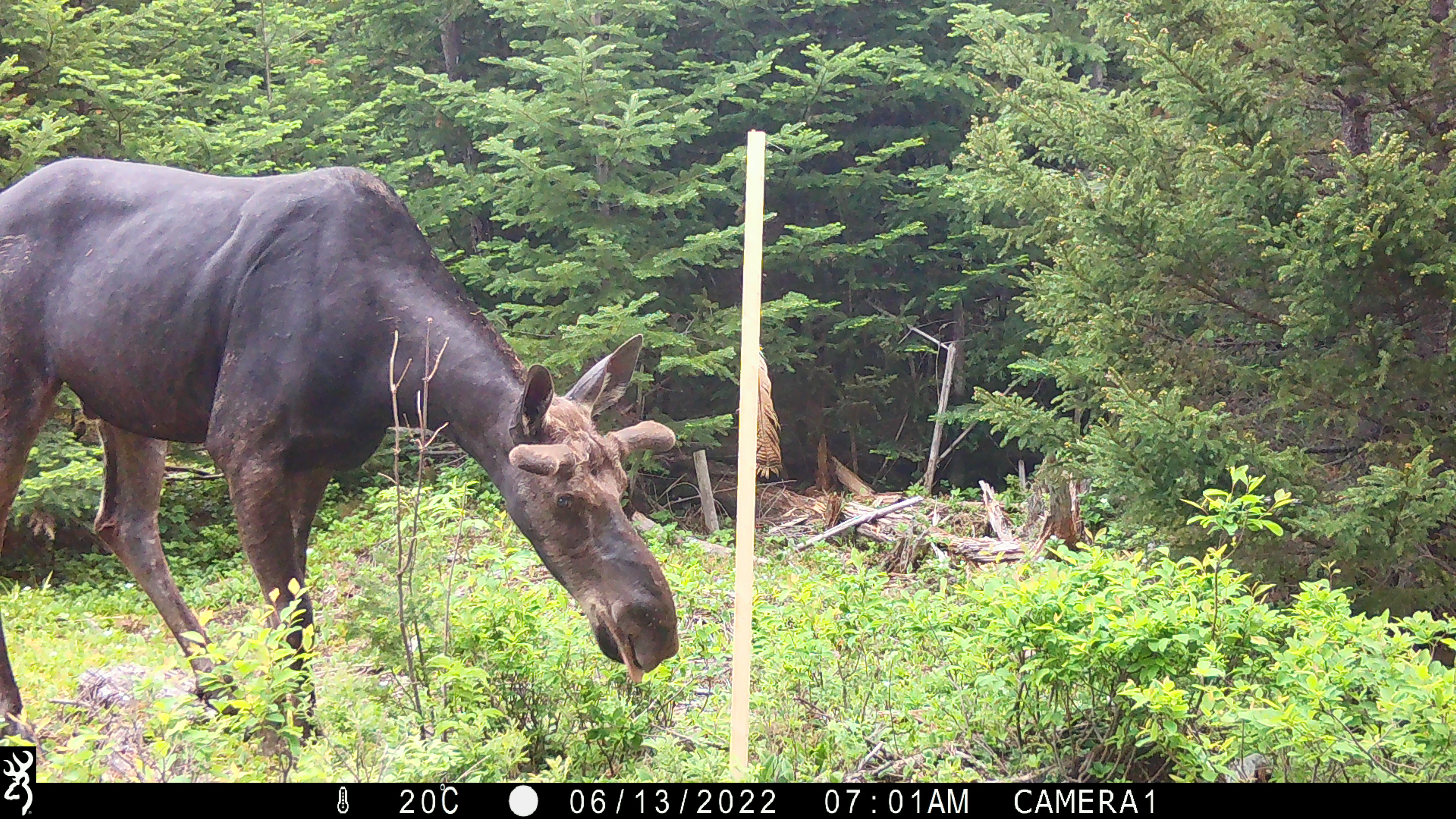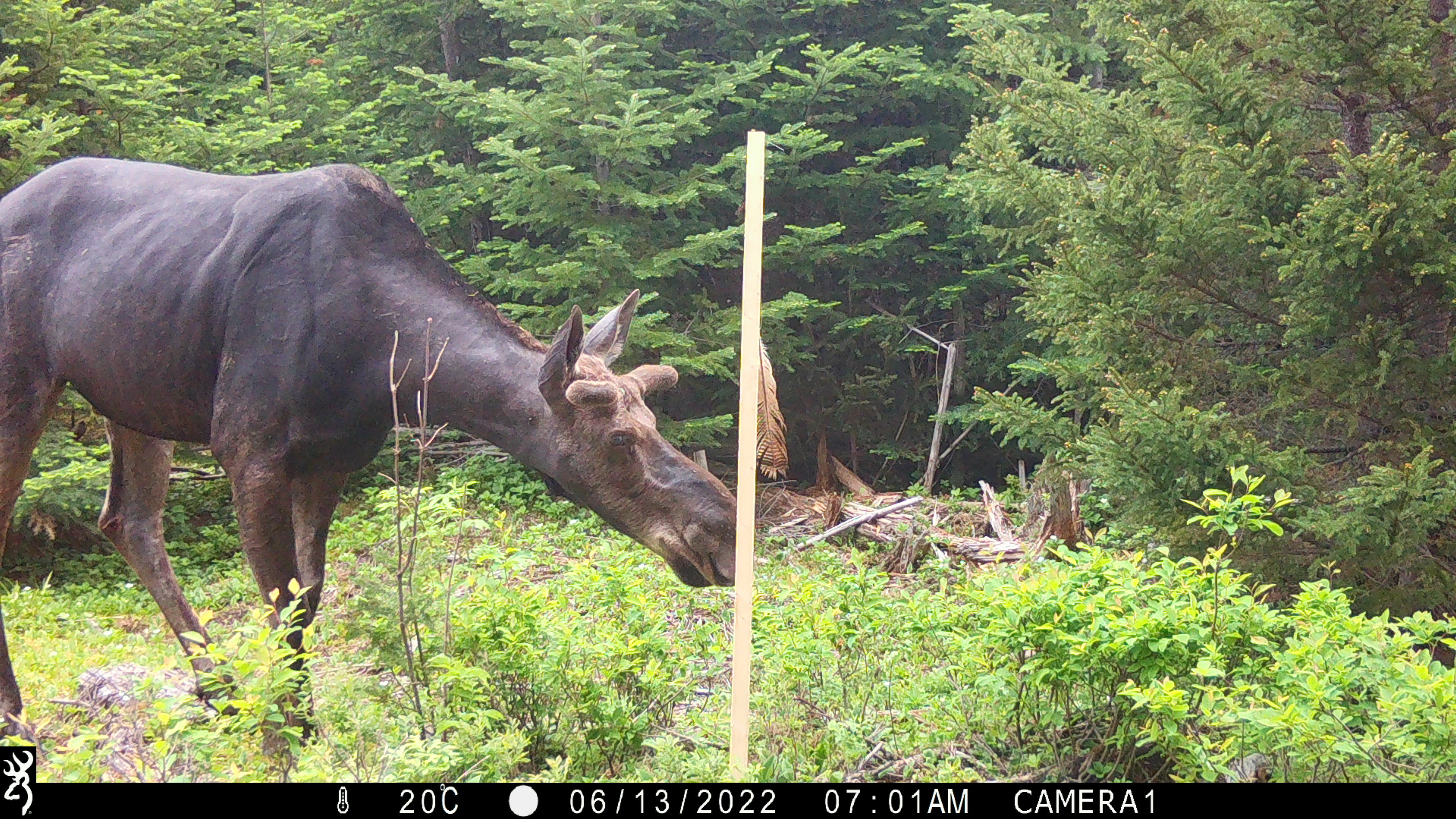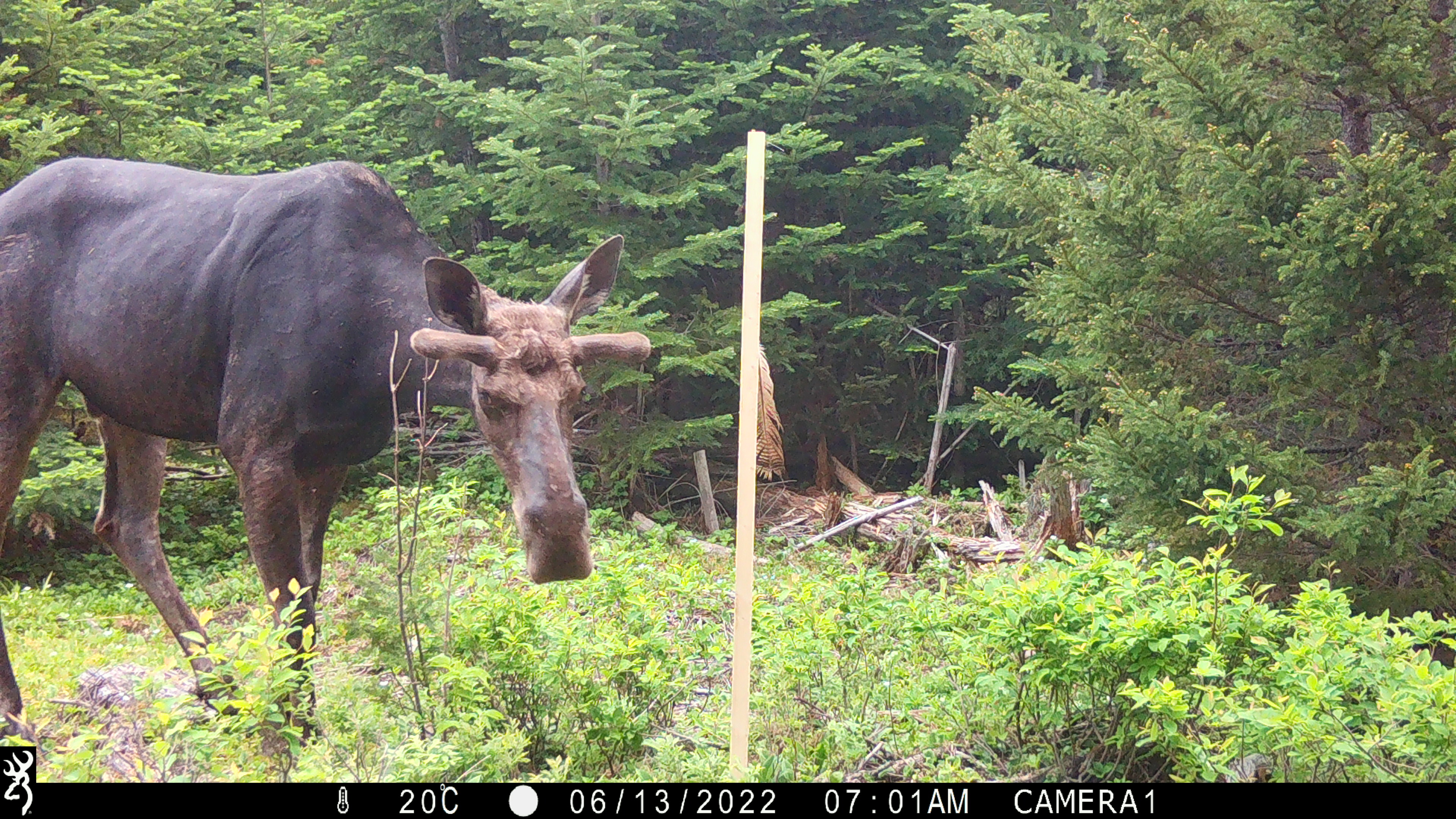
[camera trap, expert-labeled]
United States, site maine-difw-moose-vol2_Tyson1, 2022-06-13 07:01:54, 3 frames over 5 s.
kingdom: Animalia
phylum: Chordata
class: Mammalia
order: Artiodactyla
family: Cervidae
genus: Alces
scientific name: Alces alces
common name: moose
Moose (Alces alces).